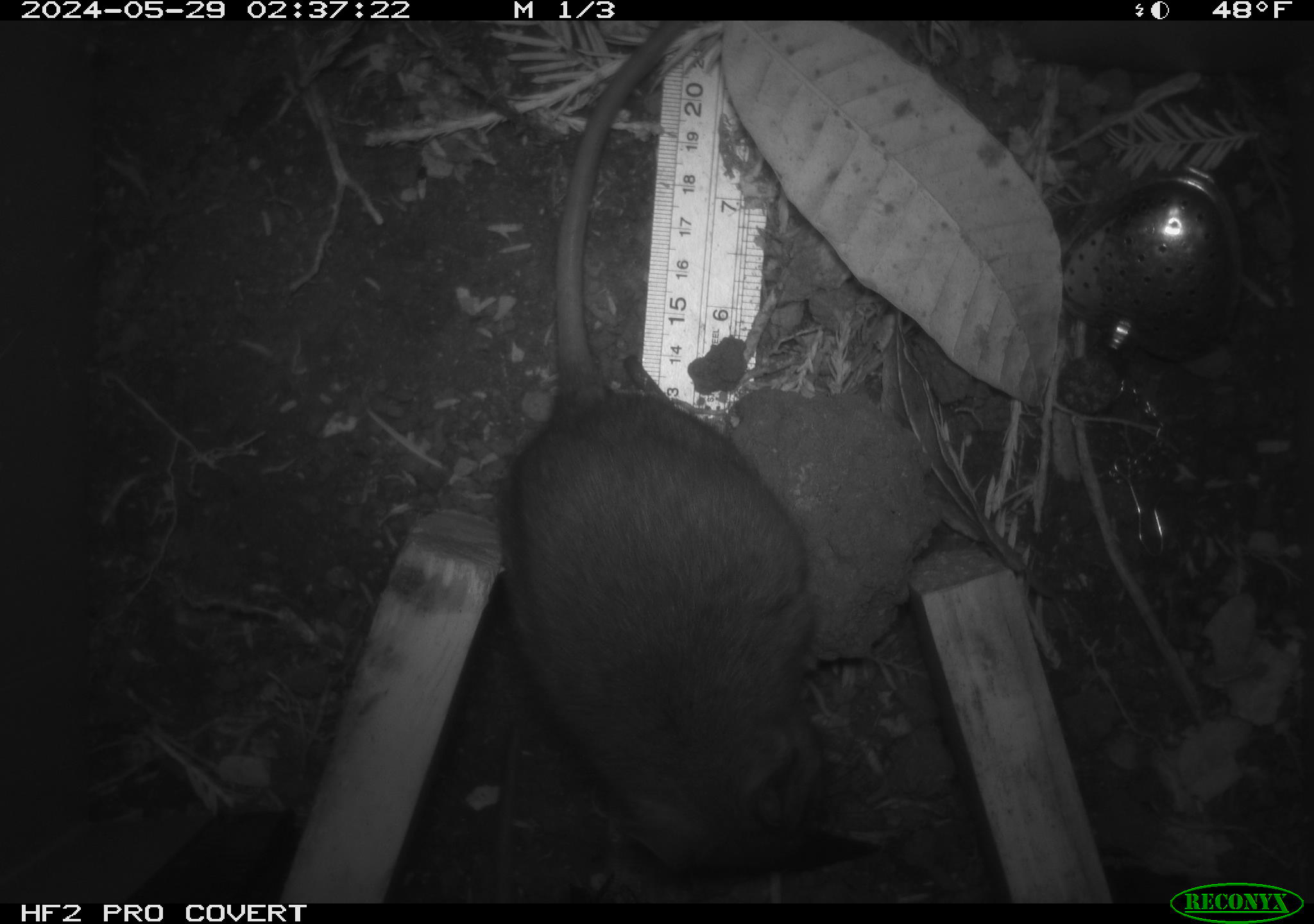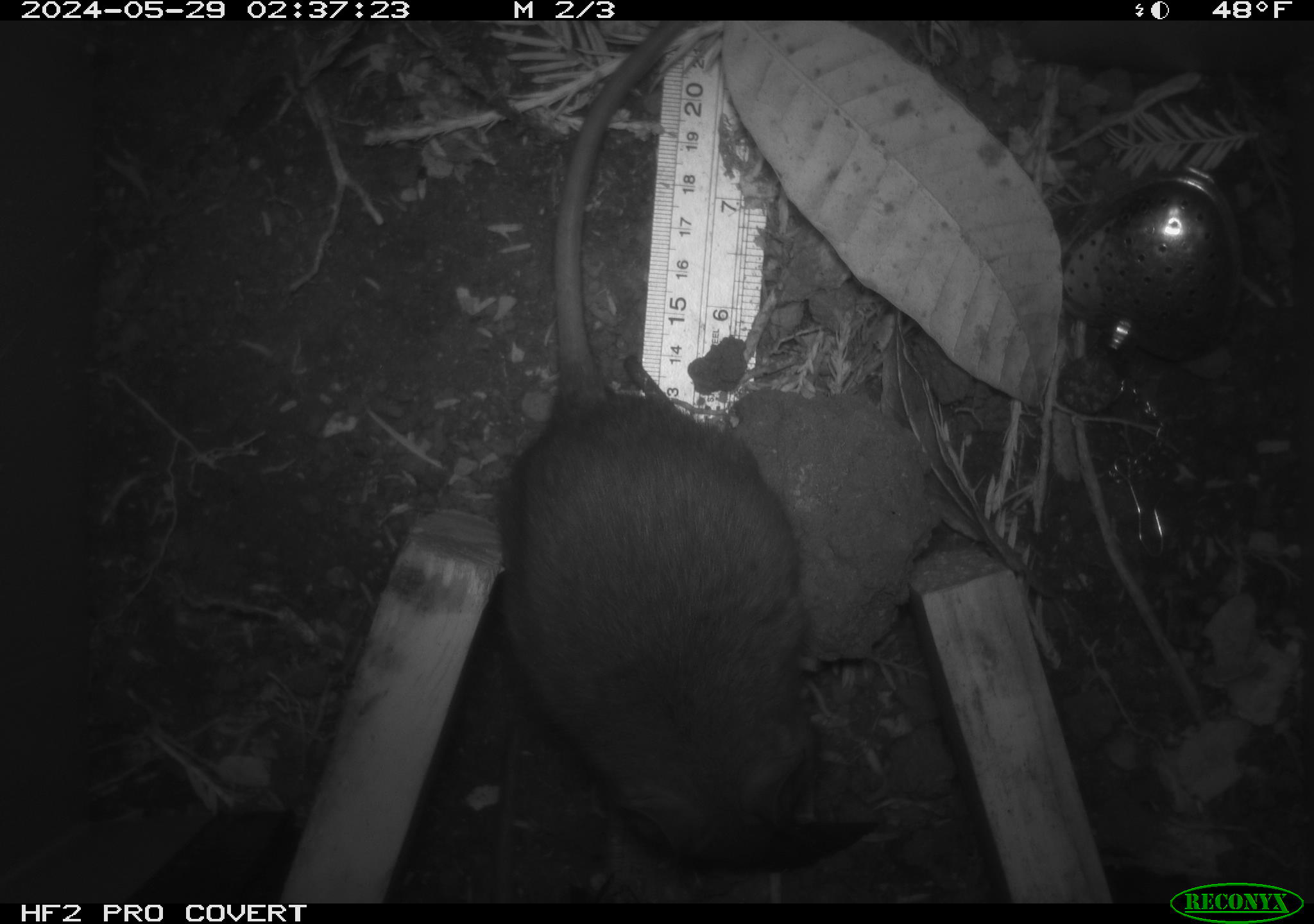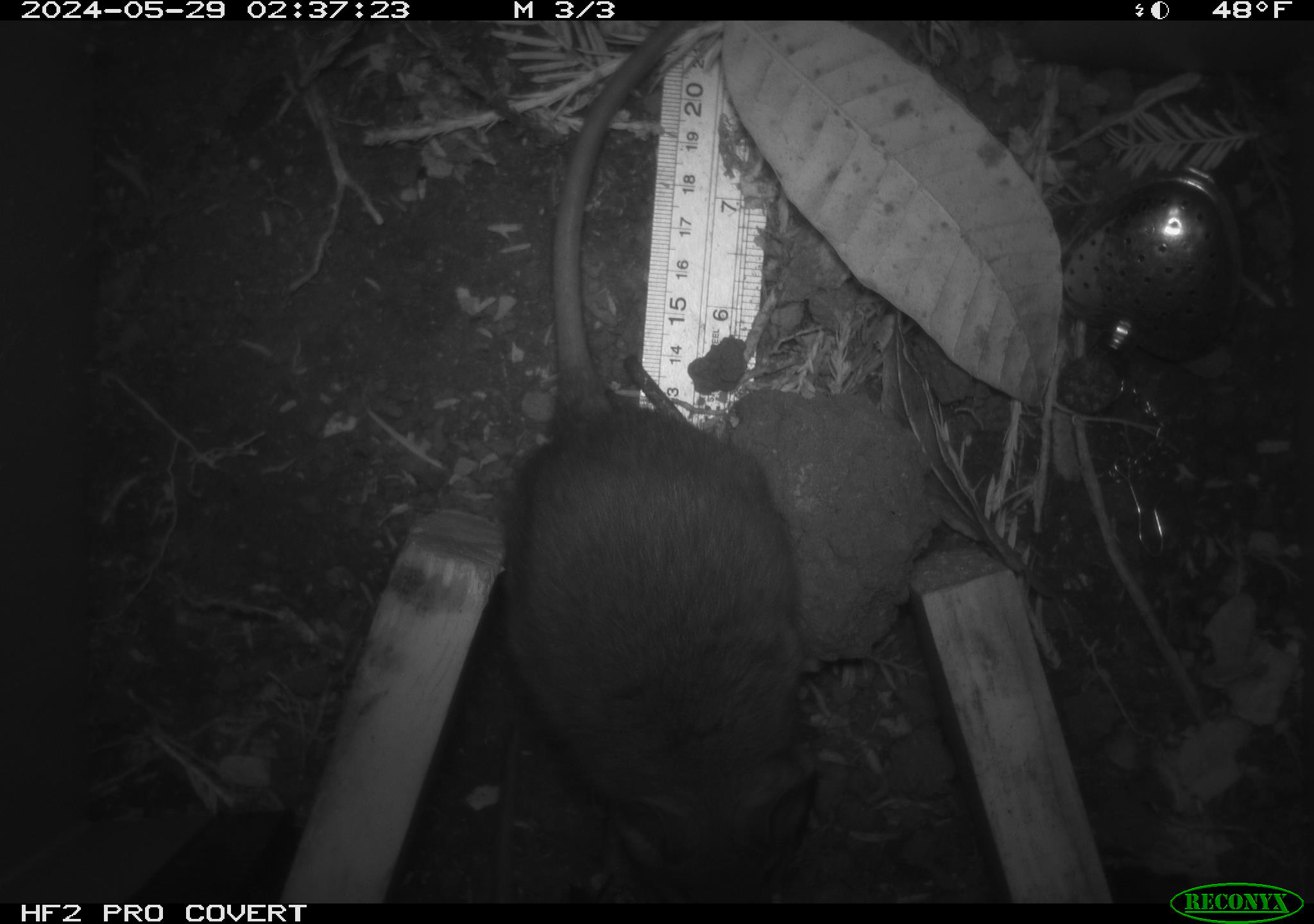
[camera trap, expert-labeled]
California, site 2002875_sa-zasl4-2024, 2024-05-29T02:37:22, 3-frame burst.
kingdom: Animalia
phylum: Chordata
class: Mammalia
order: Rodentia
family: Cricetidae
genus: Neotoma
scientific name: Neotoma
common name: pack rat or woodrat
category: neotoma species